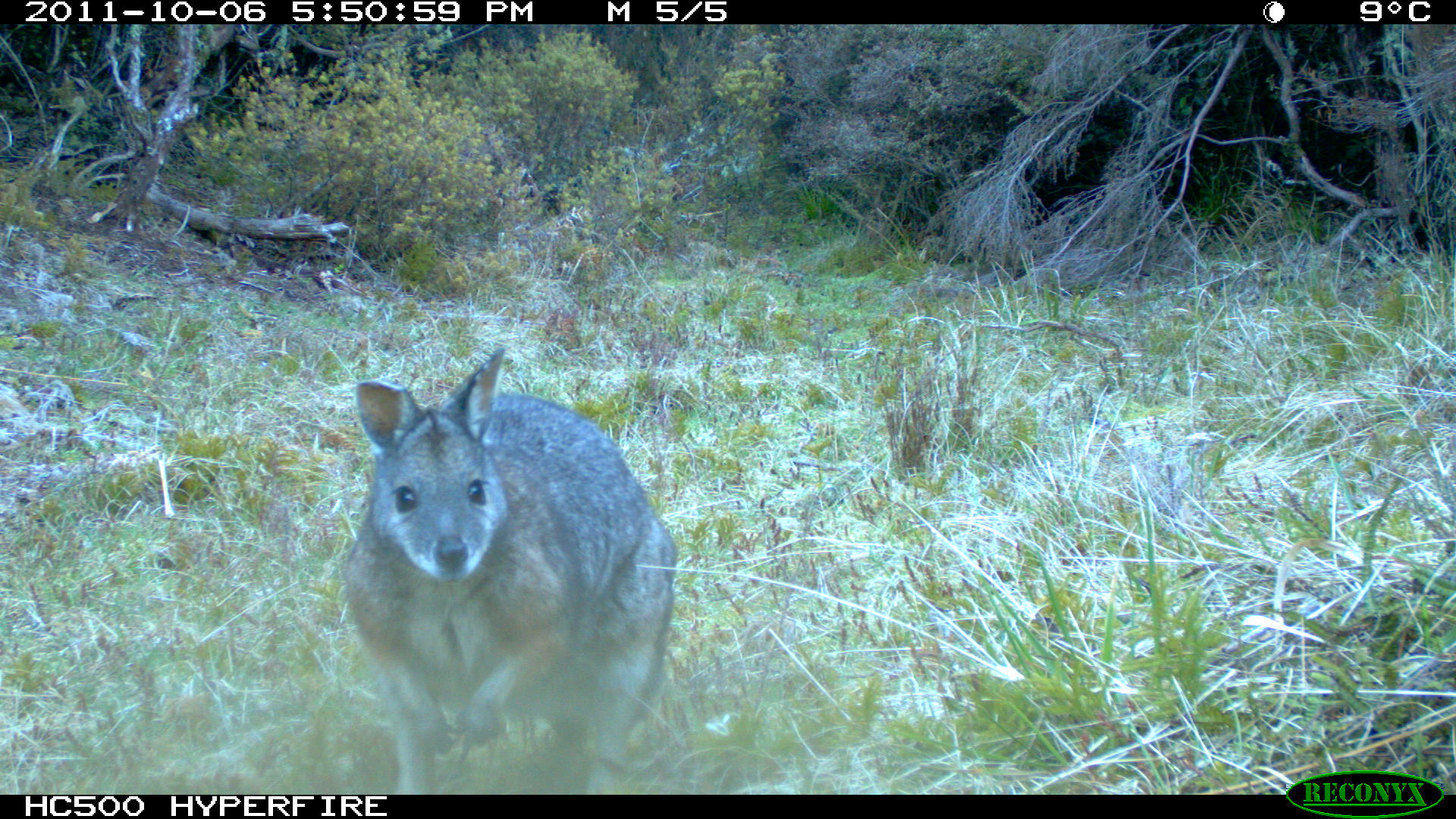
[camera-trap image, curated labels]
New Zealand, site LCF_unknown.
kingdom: Animalia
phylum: Chordata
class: Mammalia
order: Diprotodontia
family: Macropodidae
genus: Notamacropus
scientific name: Notamacropus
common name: wallaby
Wallaby (Notamacropus).